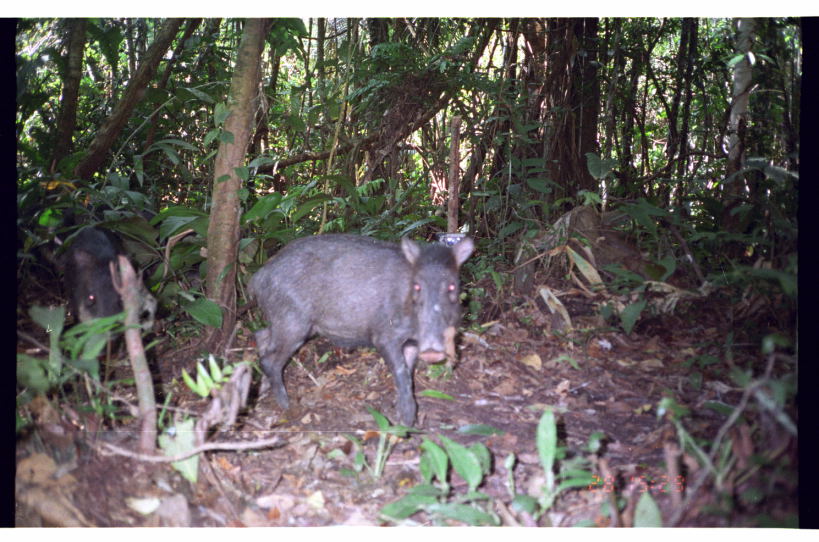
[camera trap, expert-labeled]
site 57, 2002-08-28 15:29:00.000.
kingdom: Animalia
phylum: Chordata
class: Mammalia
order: Artiodactyla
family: Tayassuidae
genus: Tayassu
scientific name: Tayassu pecari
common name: white-lipped peccary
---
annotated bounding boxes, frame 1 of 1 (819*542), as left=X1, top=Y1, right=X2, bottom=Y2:
tayassu pecari: left=242, top=230, right=476, bottom=430; left=54, top=224, right=124, bottom=343